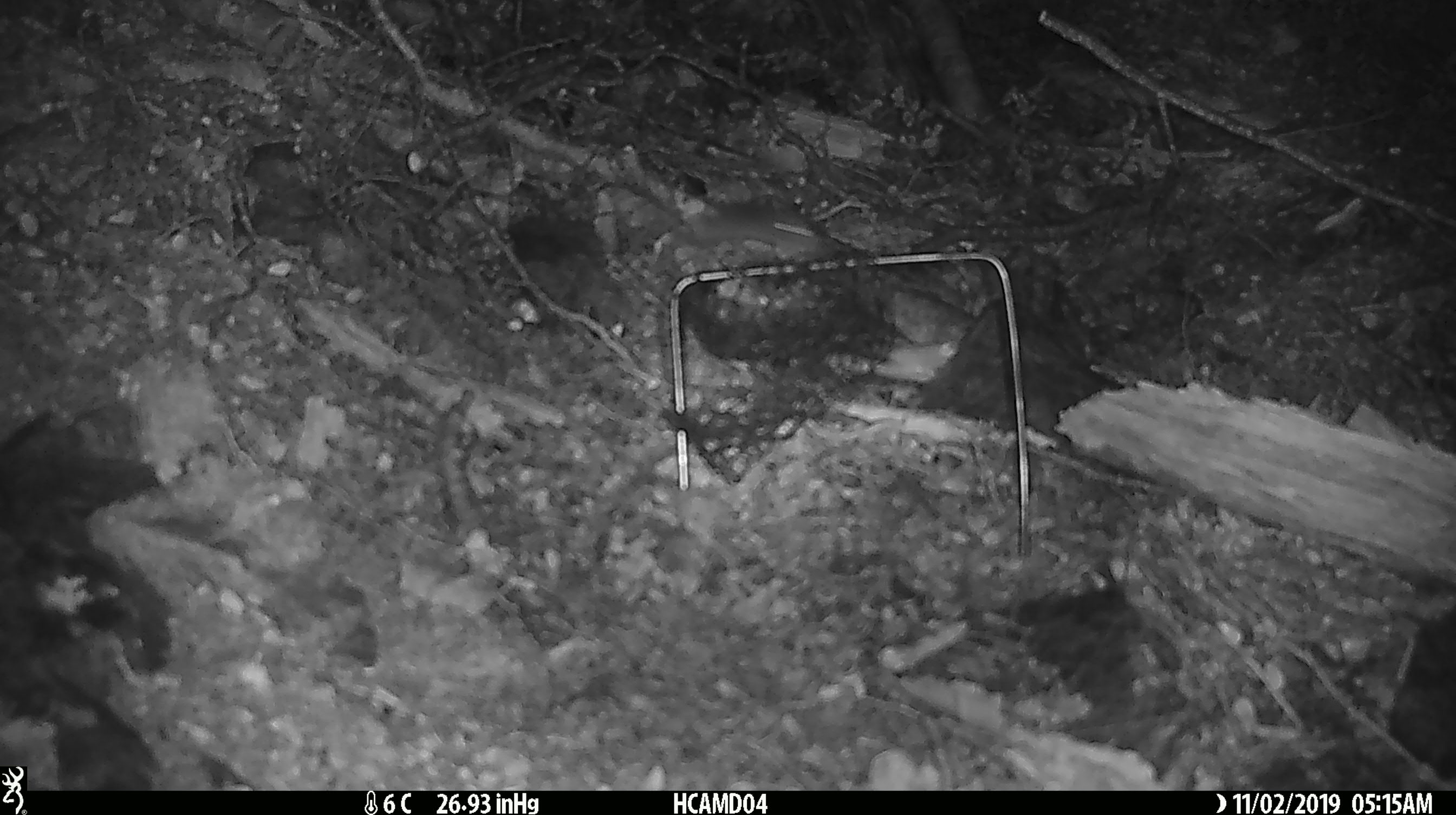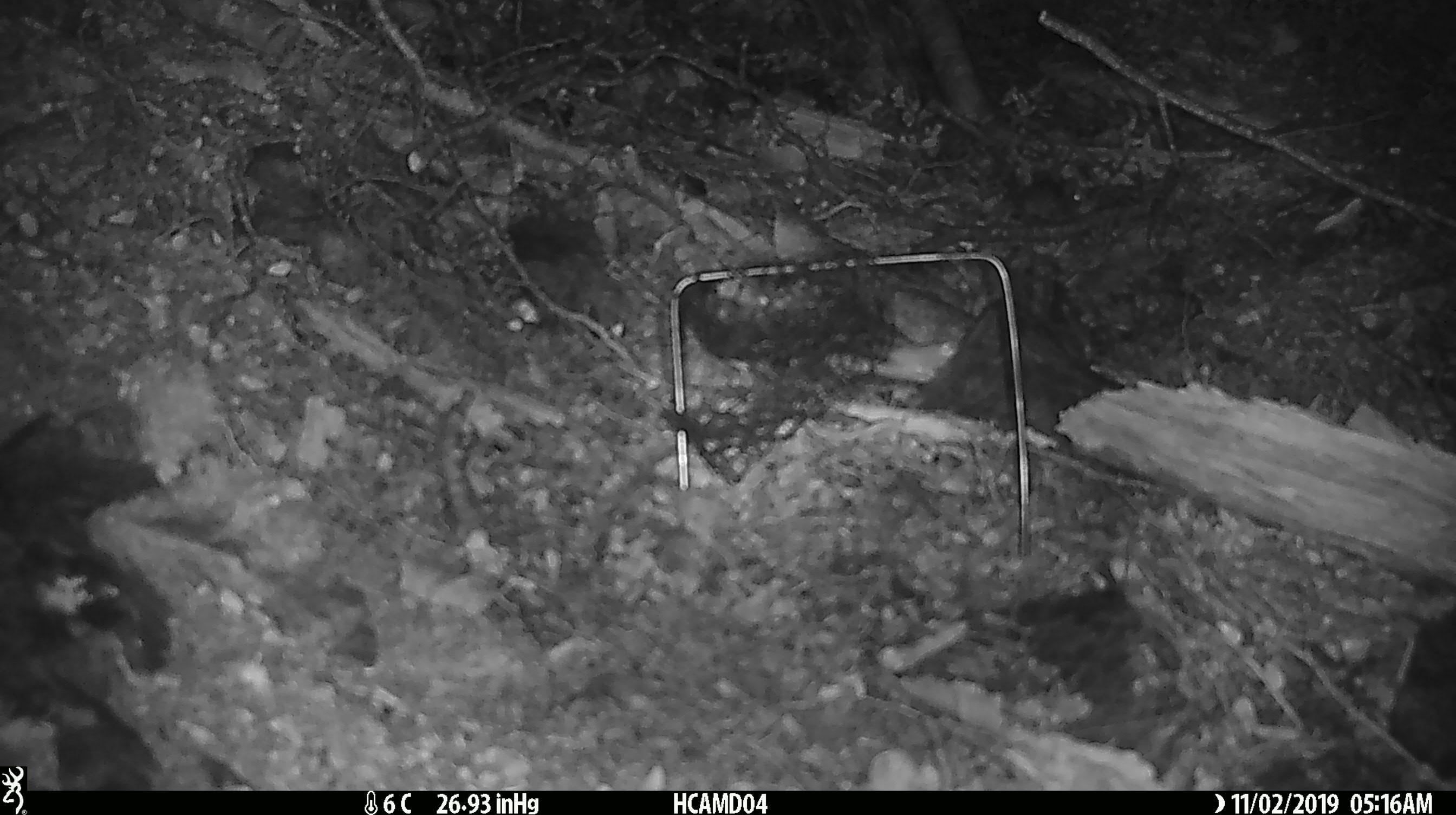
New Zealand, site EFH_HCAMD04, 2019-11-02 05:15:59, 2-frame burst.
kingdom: Animalia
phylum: Chordata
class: Mammalia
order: Rodentia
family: Muridae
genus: Mus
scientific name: Mus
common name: mouse